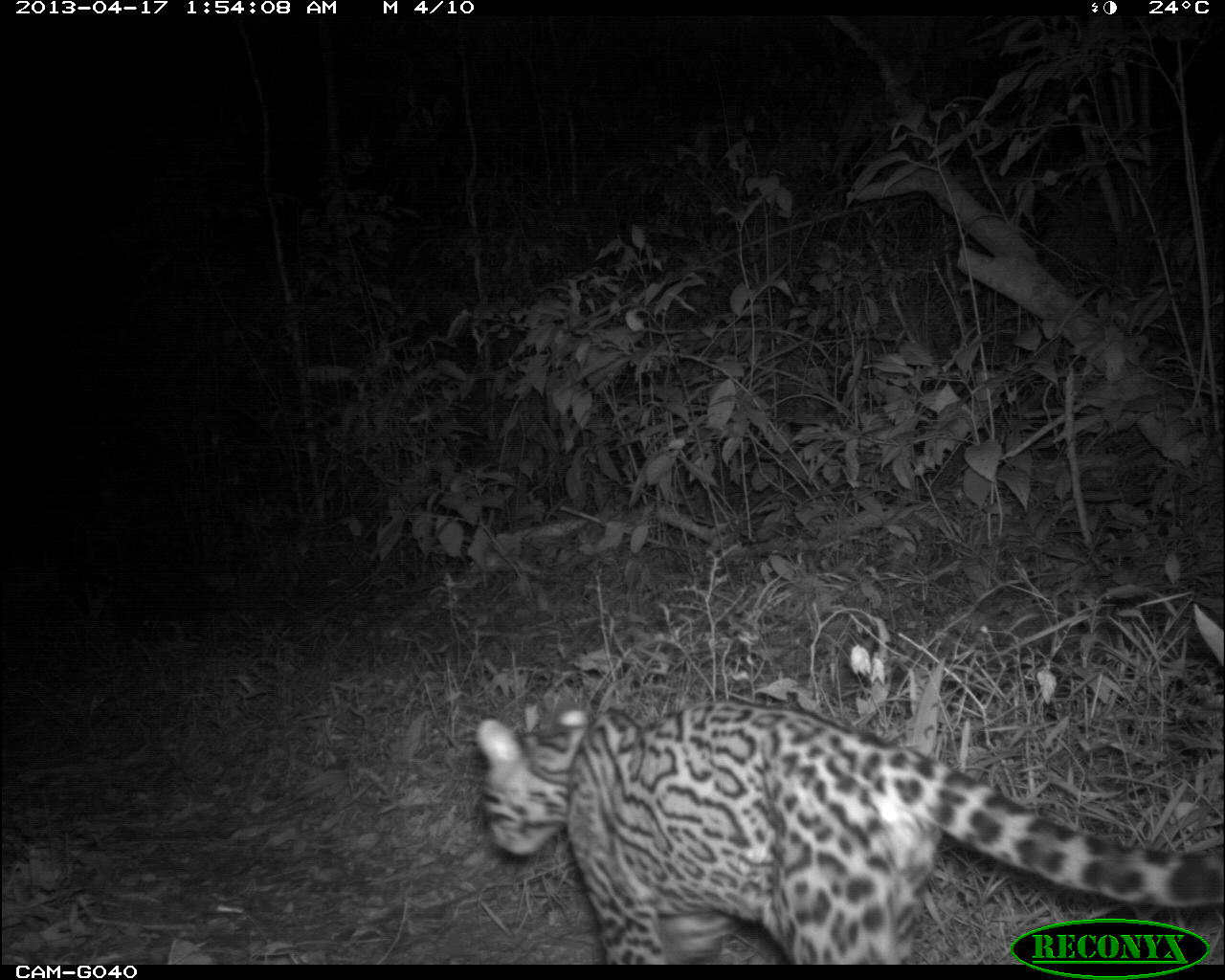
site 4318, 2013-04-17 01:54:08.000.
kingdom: Animalia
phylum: Chordata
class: Mammalia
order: Carnivora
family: Felidae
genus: Leopardus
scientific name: Leopardus pardalis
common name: ocelot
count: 1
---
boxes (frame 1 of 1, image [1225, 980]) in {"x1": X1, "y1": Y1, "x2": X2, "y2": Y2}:
leopardus pardalis: {"x1": 475, "y1": 682, "x2": 1225, "y2": 964}